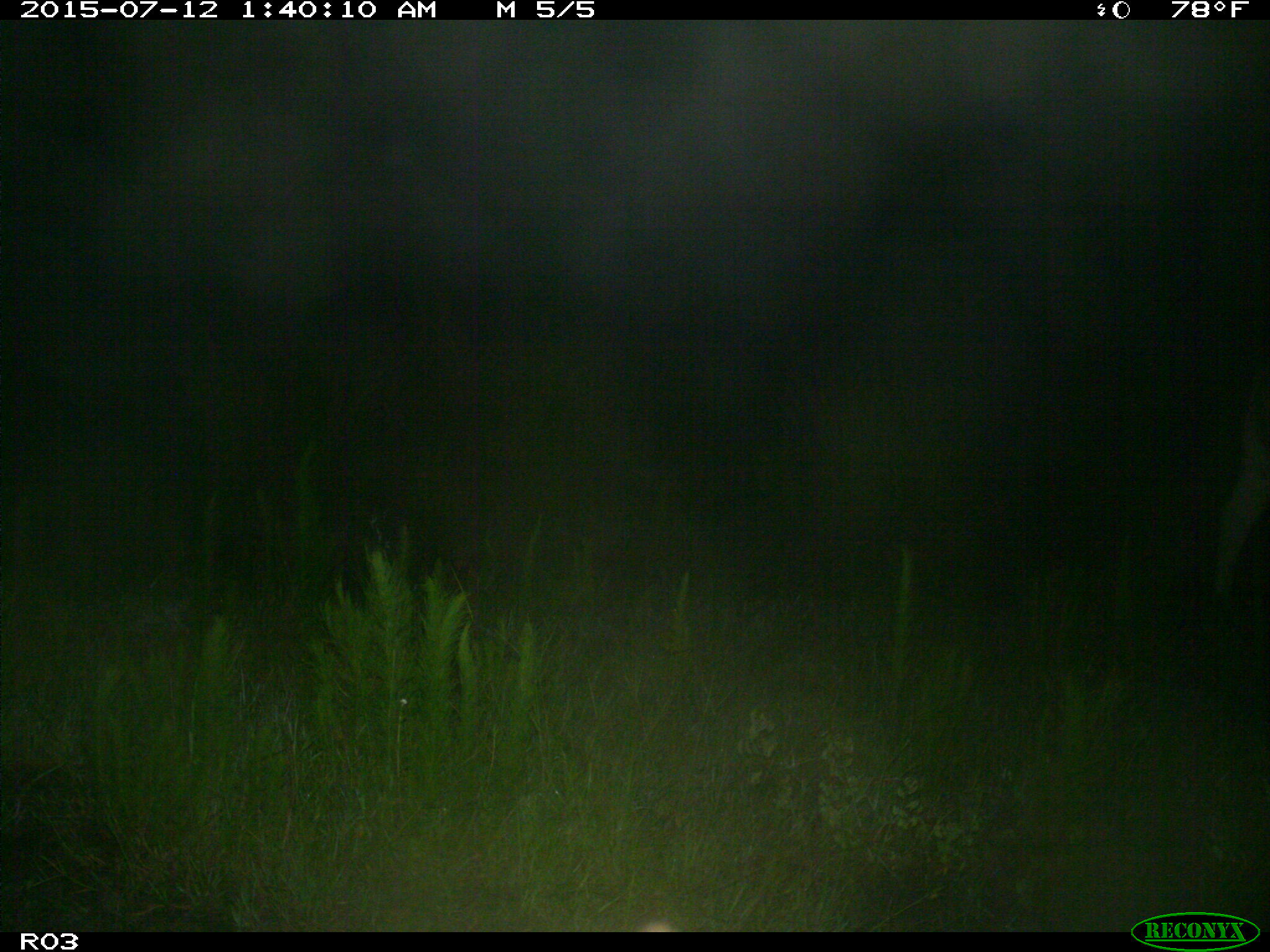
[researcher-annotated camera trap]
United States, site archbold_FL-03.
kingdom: Animalia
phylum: Chordata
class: Mammalia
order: Artiodactyla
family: Bovidae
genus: Bos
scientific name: Bos taurus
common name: domestic cow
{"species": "Bos taurus (domestic cow)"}